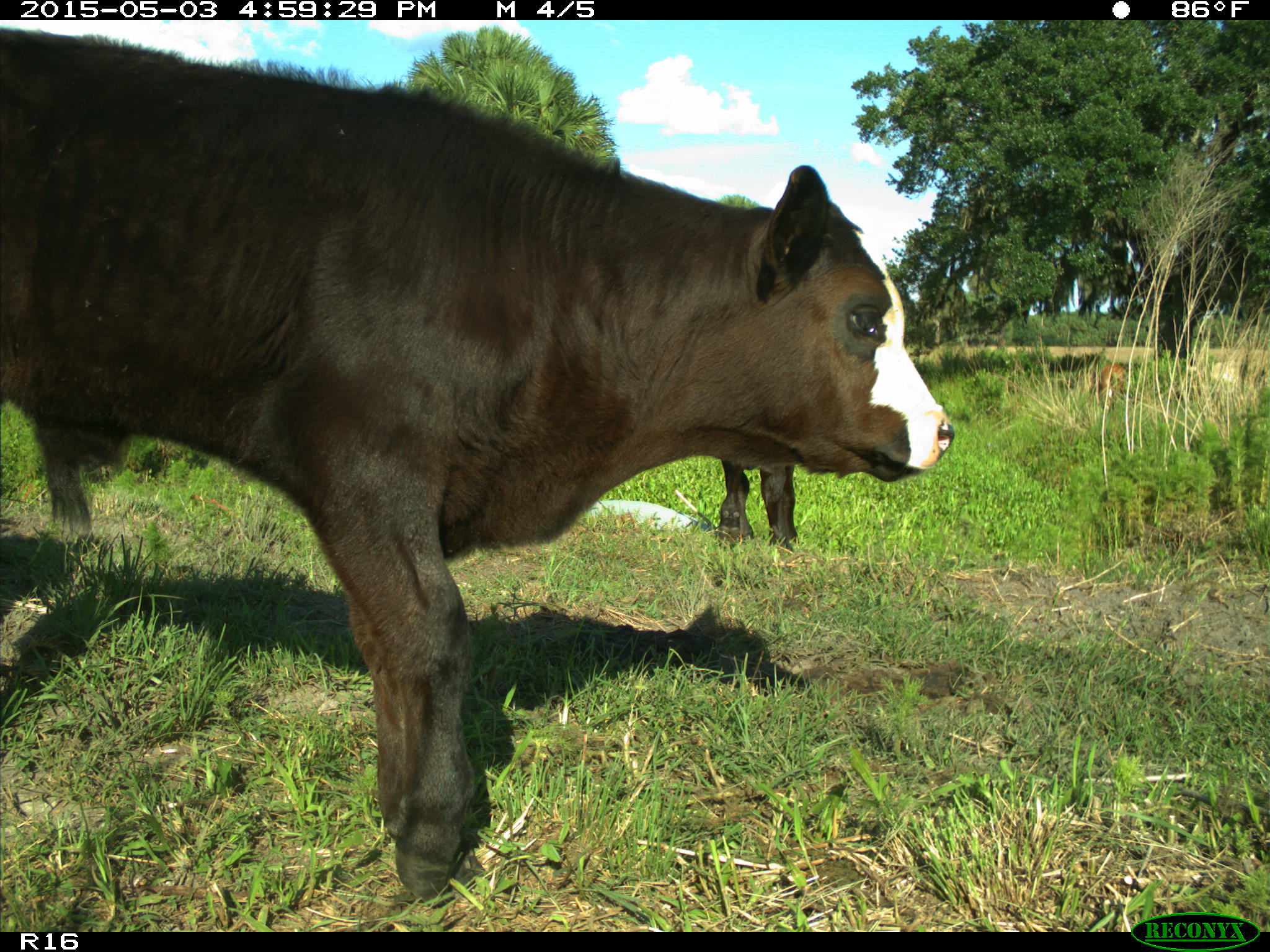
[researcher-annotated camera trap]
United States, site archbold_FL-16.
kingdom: Animalia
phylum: Chordata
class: Mammalia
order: Artiodactyla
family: Bovidae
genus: Bos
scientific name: Bos taurus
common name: domestic cow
Bos taurus (domestic cow).